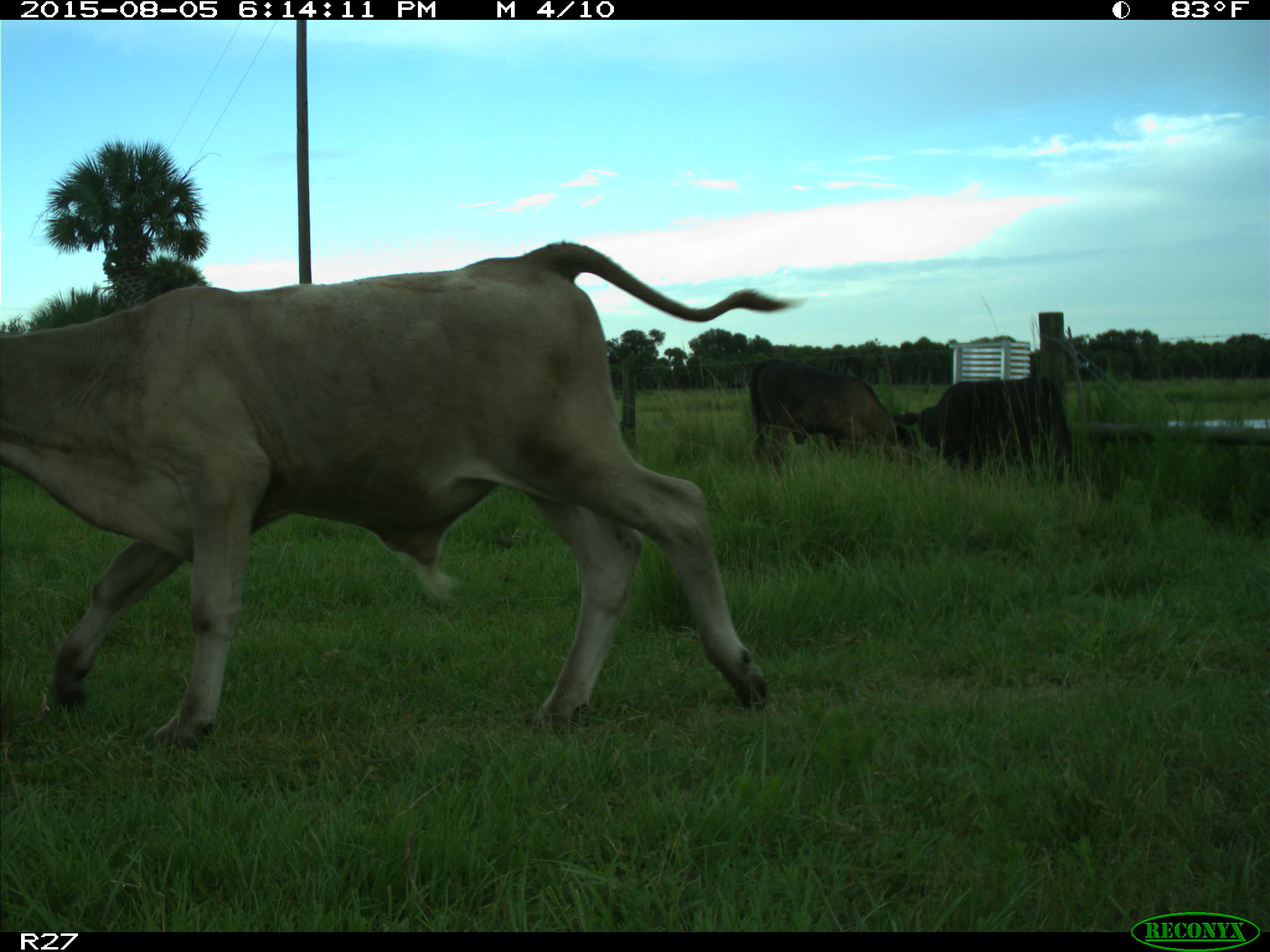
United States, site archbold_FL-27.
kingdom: Animalia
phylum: Chordata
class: Mammalia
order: Artiodactyla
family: Bovidae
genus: Bos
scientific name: Bos taurus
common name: domestic cow